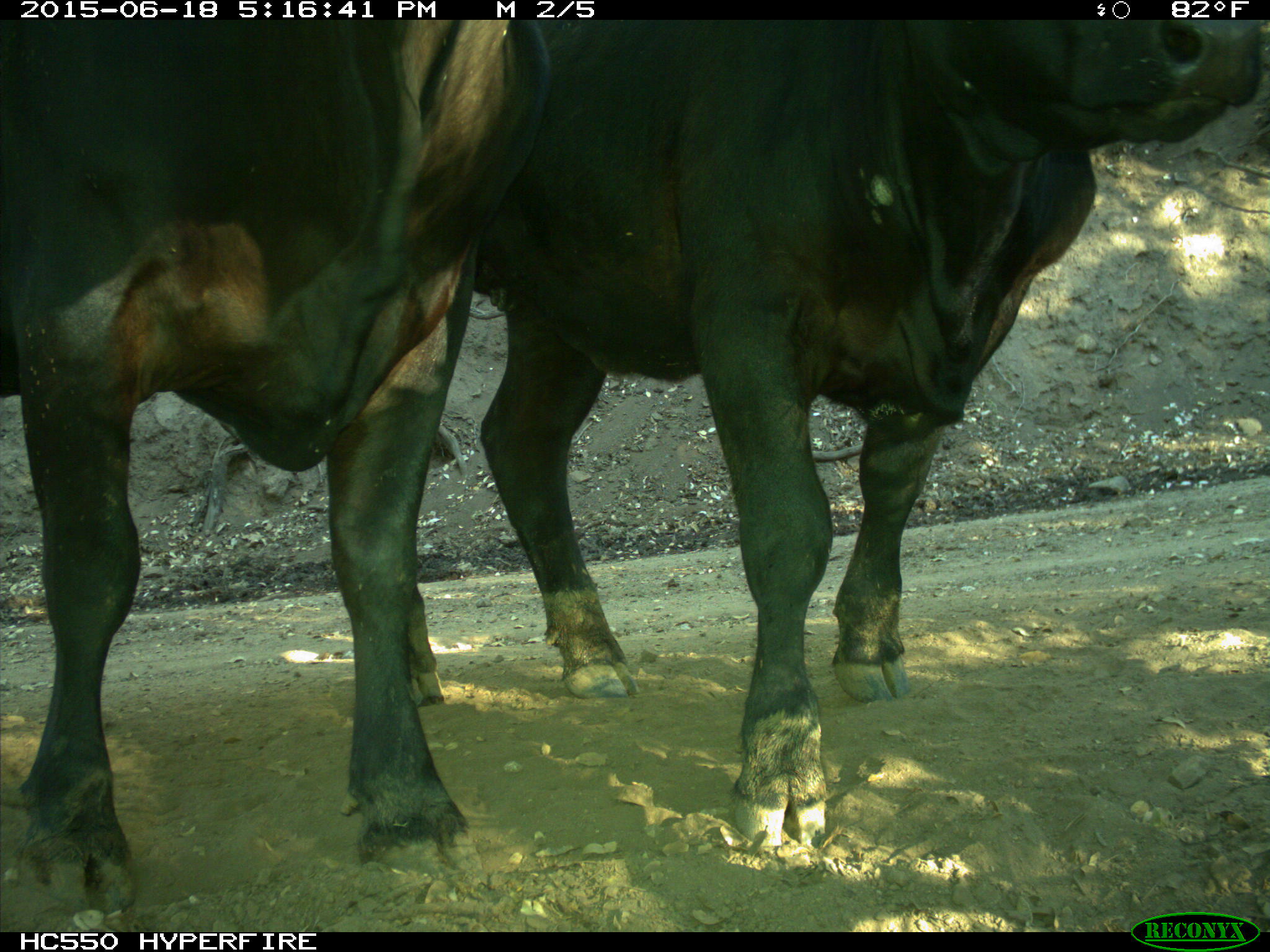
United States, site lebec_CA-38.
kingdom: Animalia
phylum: Chordata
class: Mammalia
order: Artiodactyla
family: Bovidae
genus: Bos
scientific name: Bos taurus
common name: domestic cow